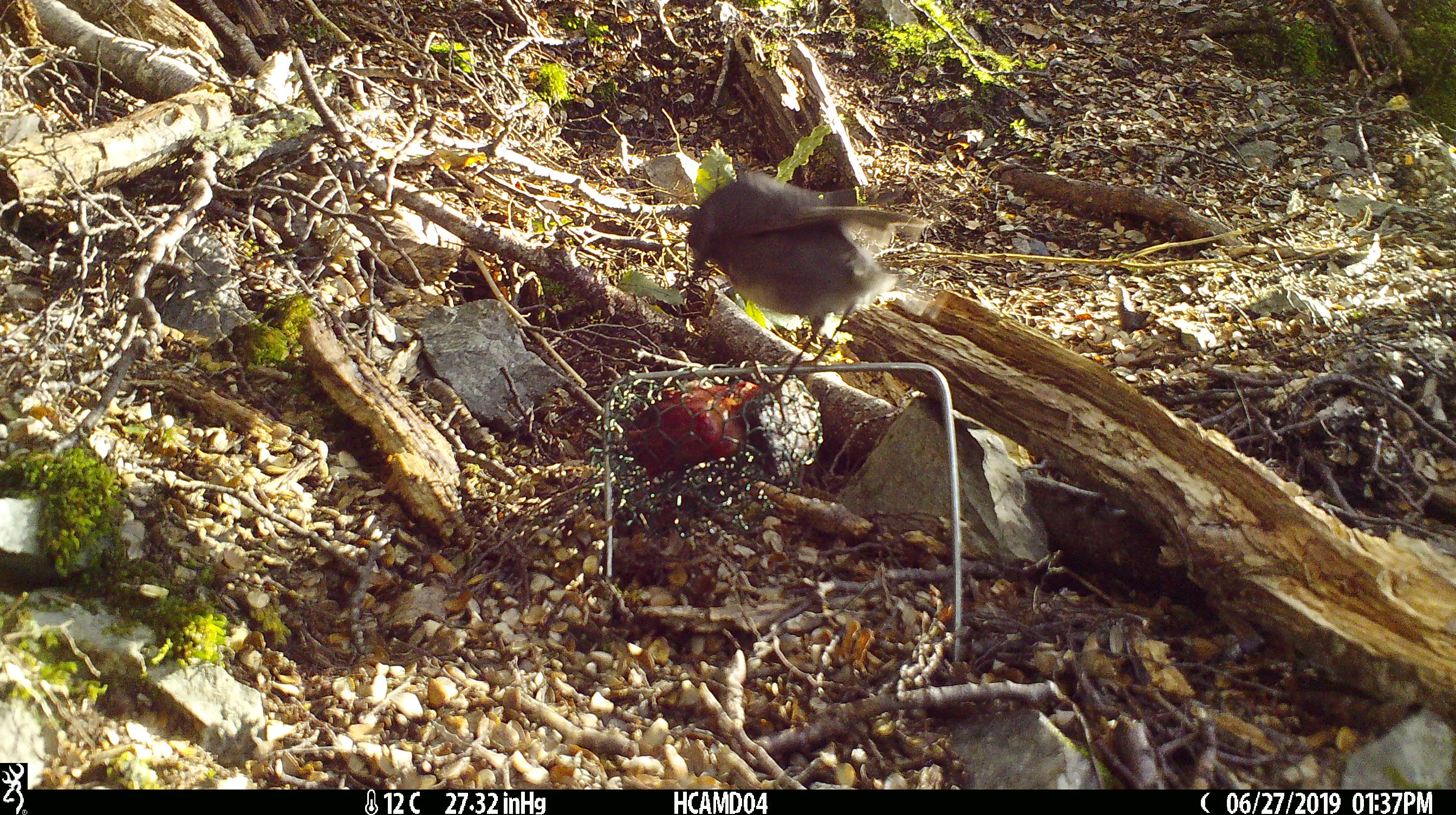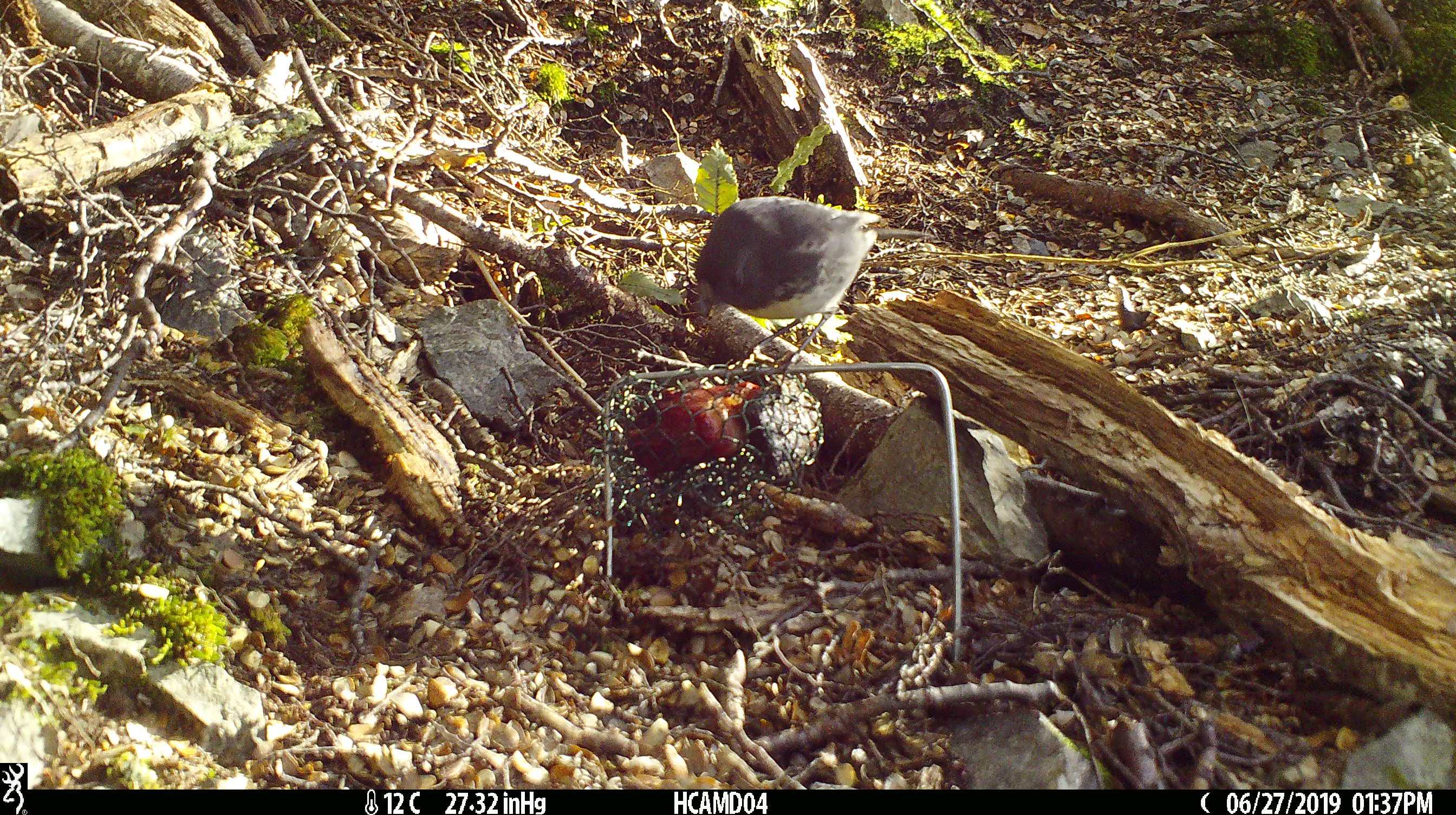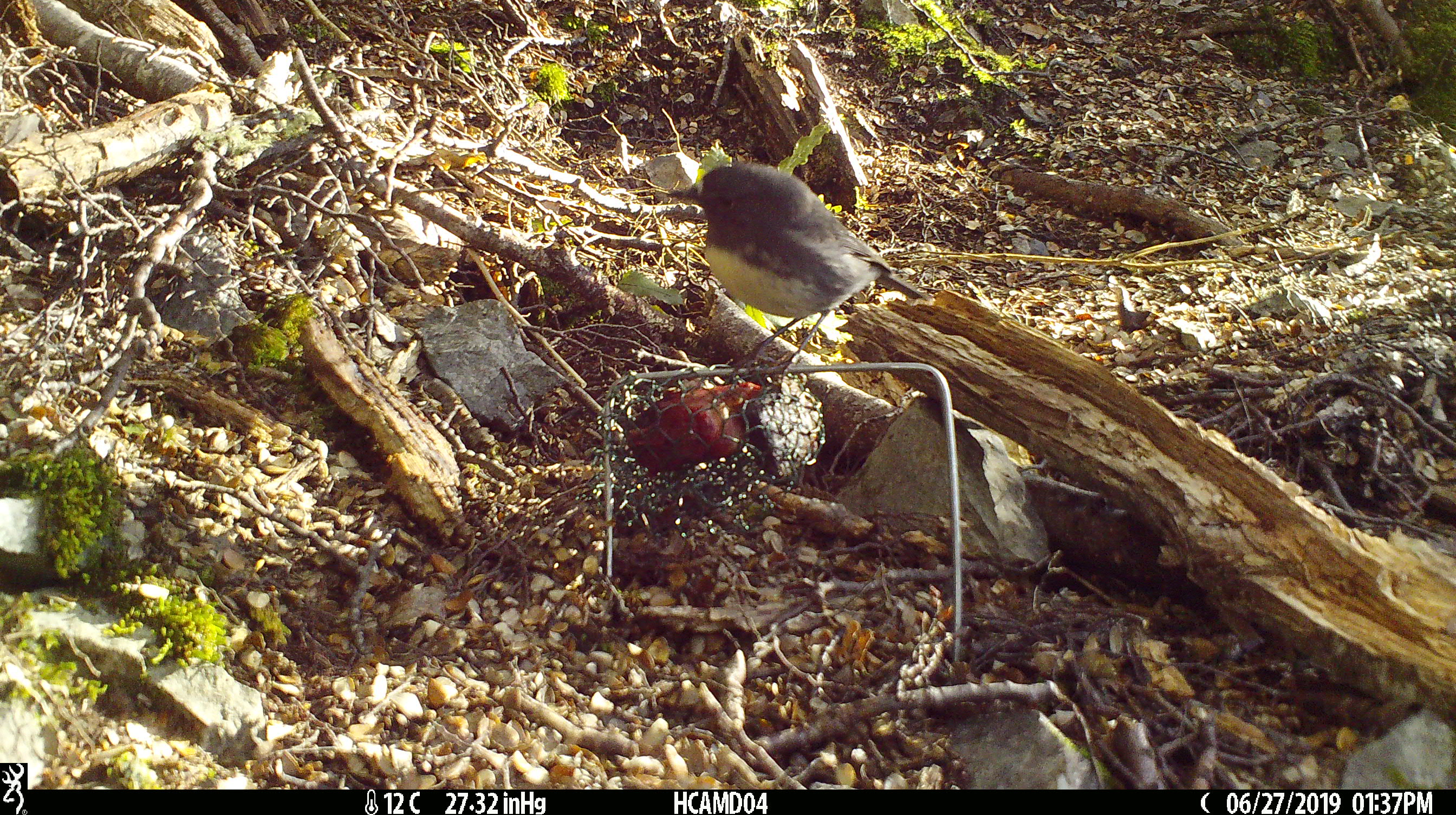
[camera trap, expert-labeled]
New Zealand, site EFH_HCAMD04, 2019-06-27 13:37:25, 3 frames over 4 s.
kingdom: Animalia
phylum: Chordata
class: Aves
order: Passeriformes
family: Petroicidae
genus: Petroica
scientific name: Petroica australis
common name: new zealand robin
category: robin